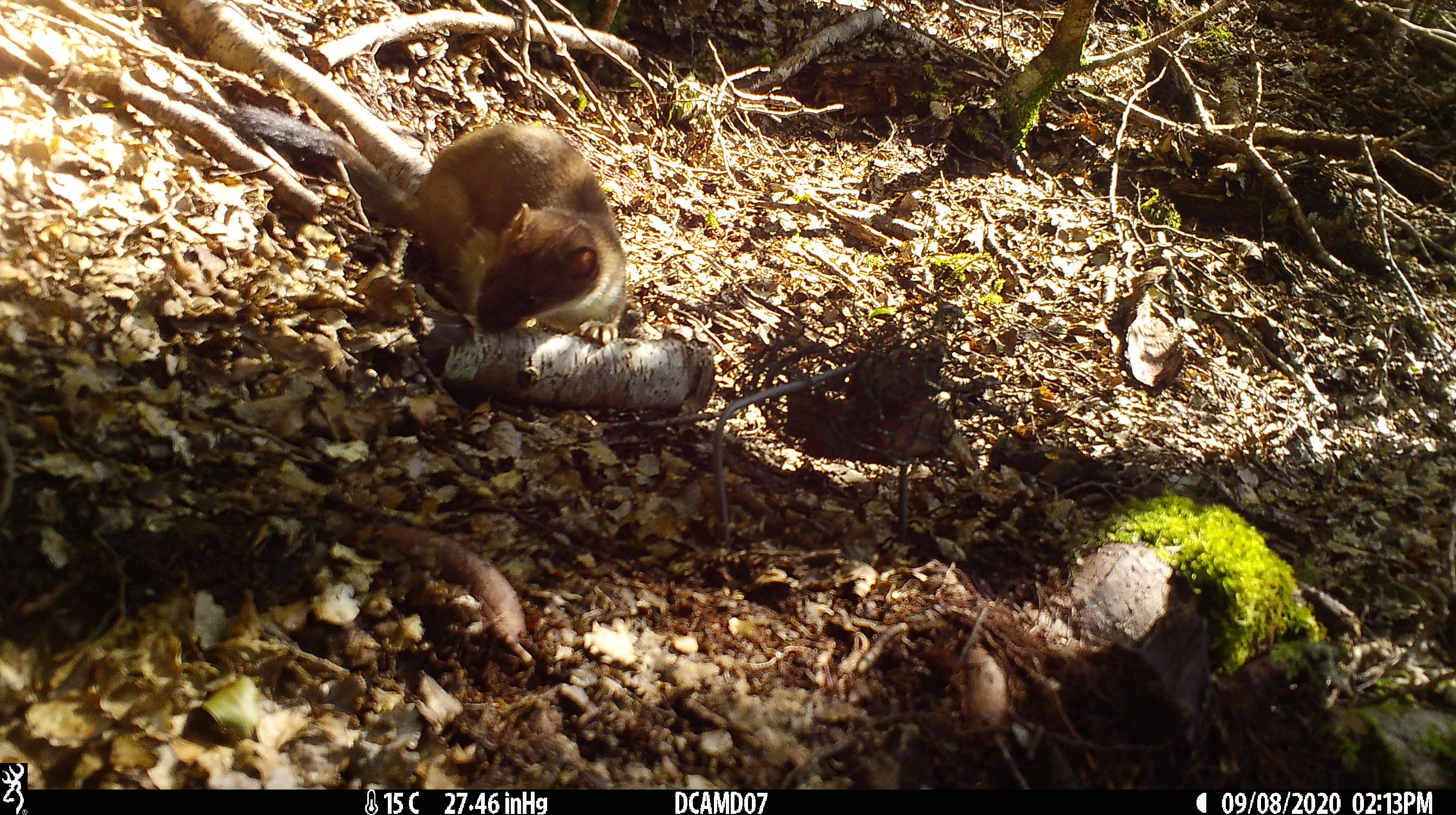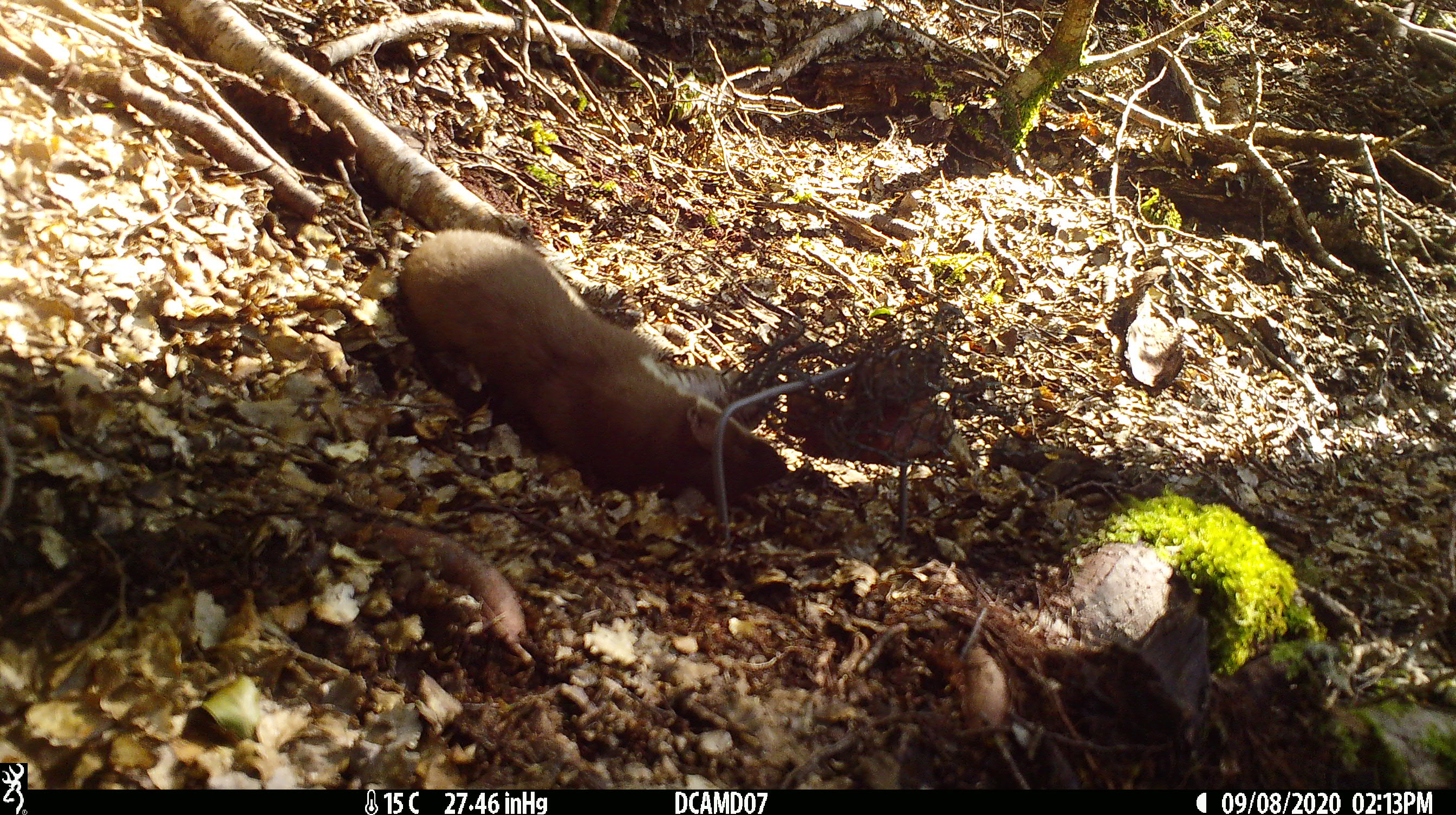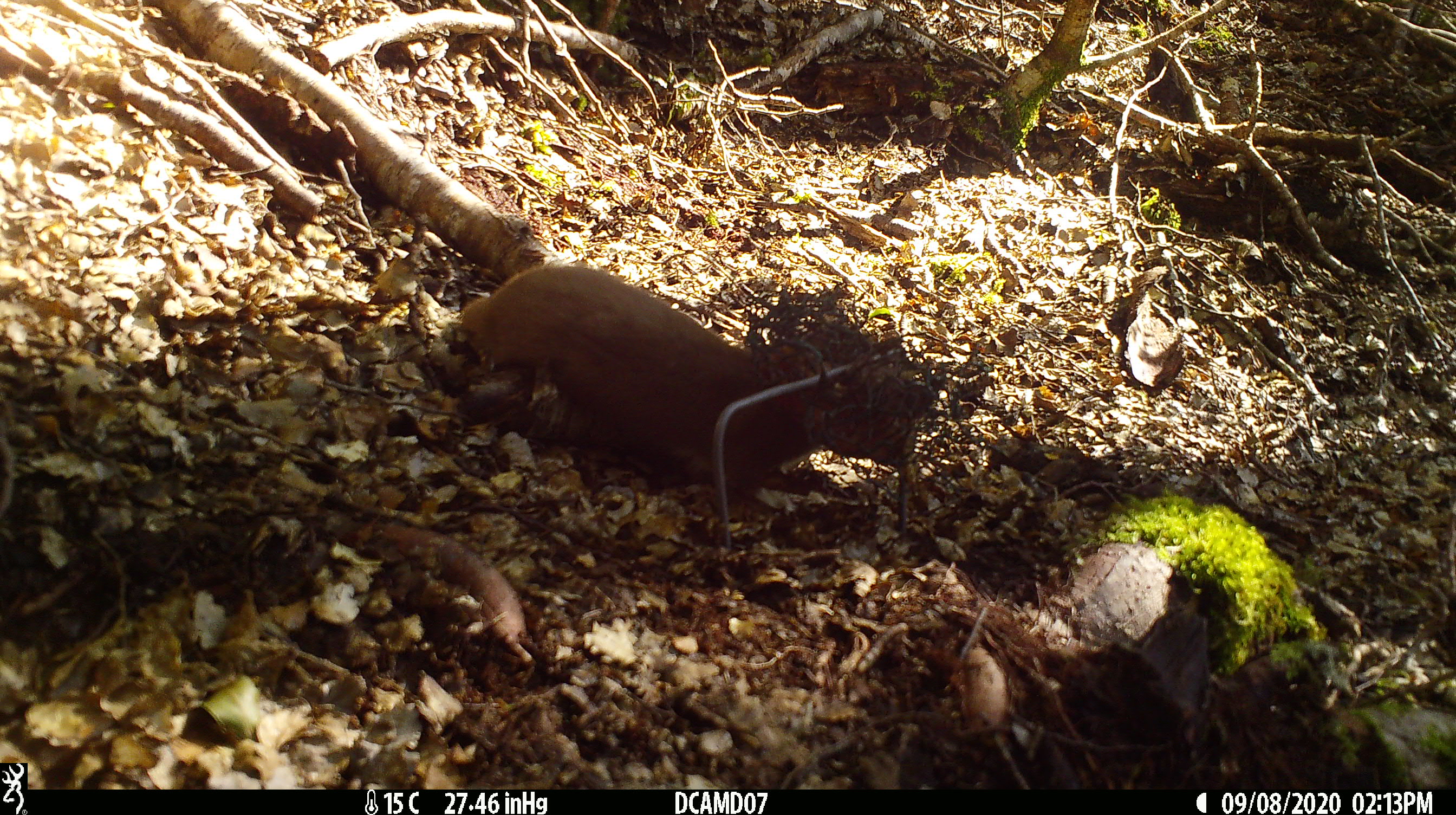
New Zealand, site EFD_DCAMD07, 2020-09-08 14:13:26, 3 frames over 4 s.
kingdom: Animalia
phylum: Chordata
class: Mammalia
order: Carnivora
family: Mustelidae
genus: Mustela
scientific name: Mustela erminea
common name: stoat